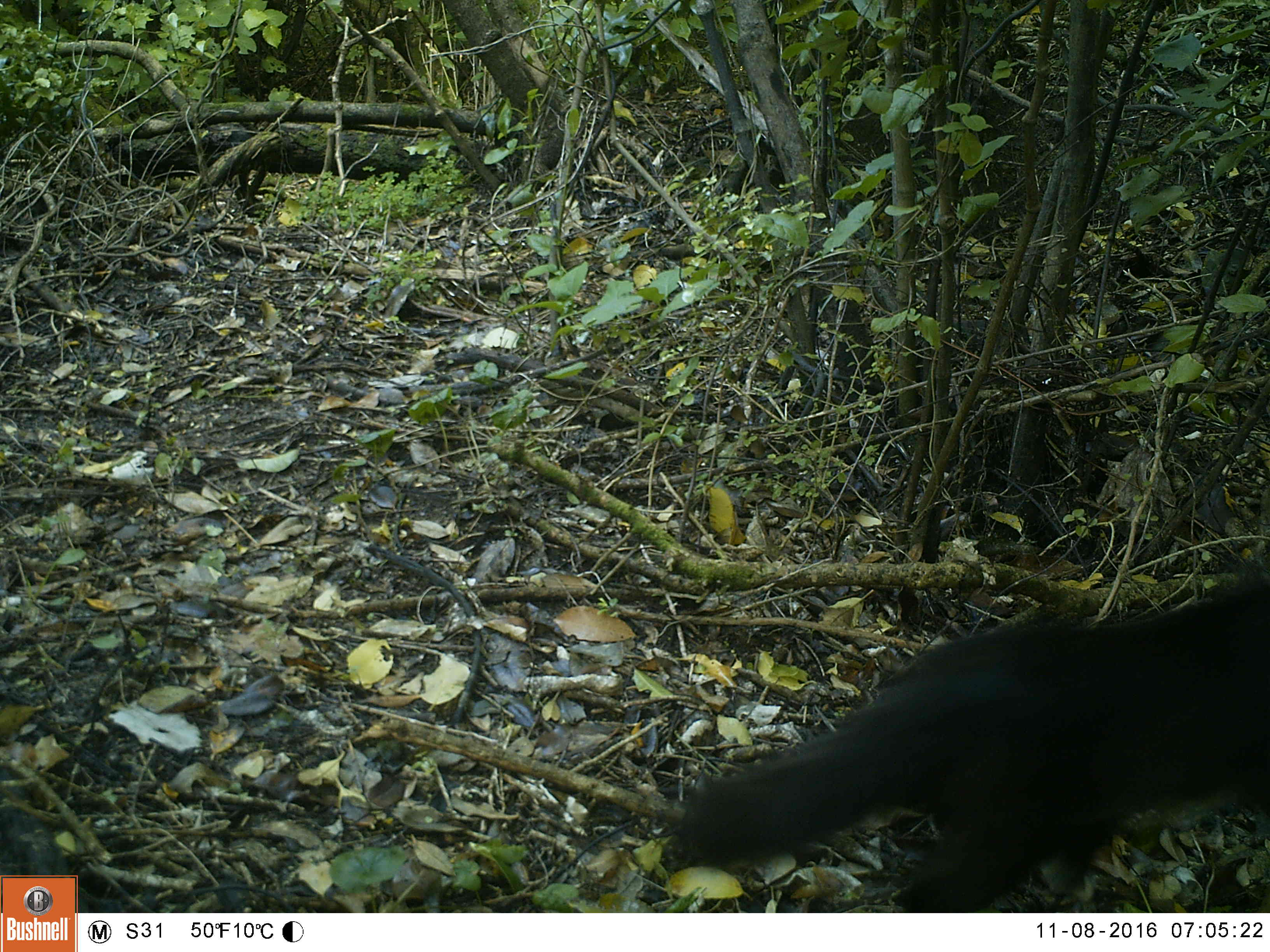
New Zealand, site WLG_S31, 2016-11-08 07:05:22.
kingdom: Animalia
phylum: Chordata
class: Mammalia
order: Carnivora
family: Felidae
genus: Felis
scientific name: Felis catus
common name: domestic cat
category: cat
Cat (domestic cat) (Felis catus).